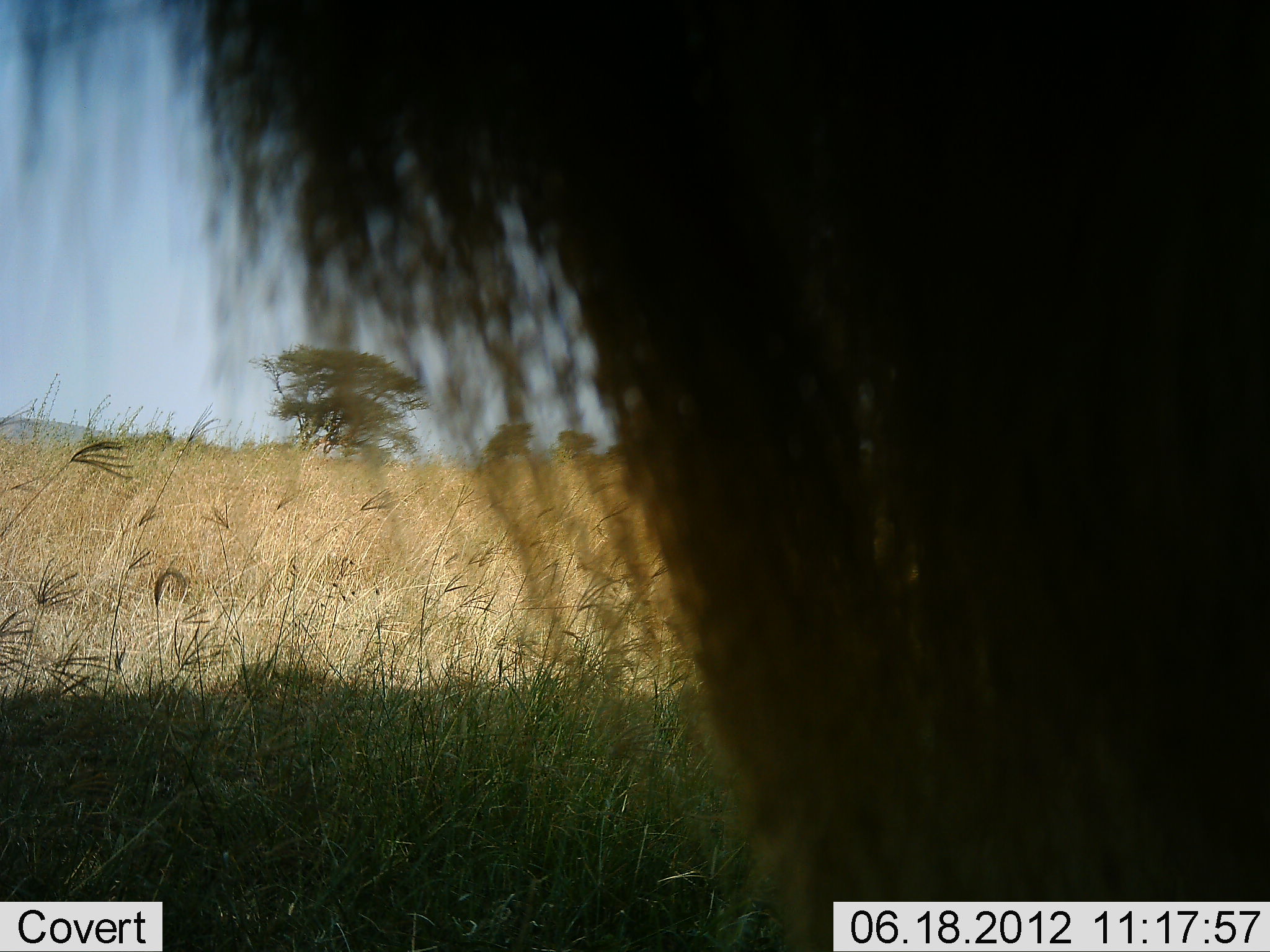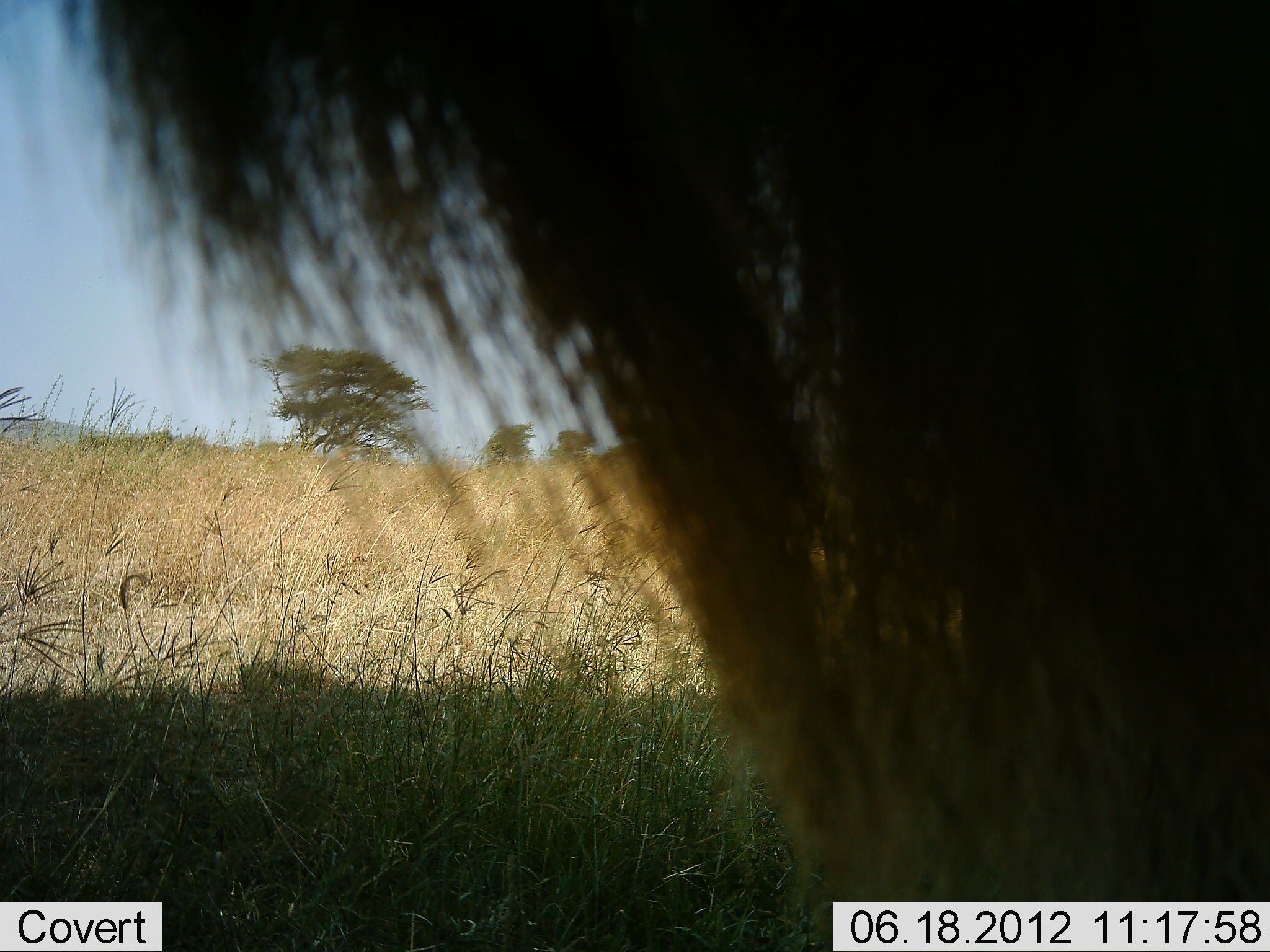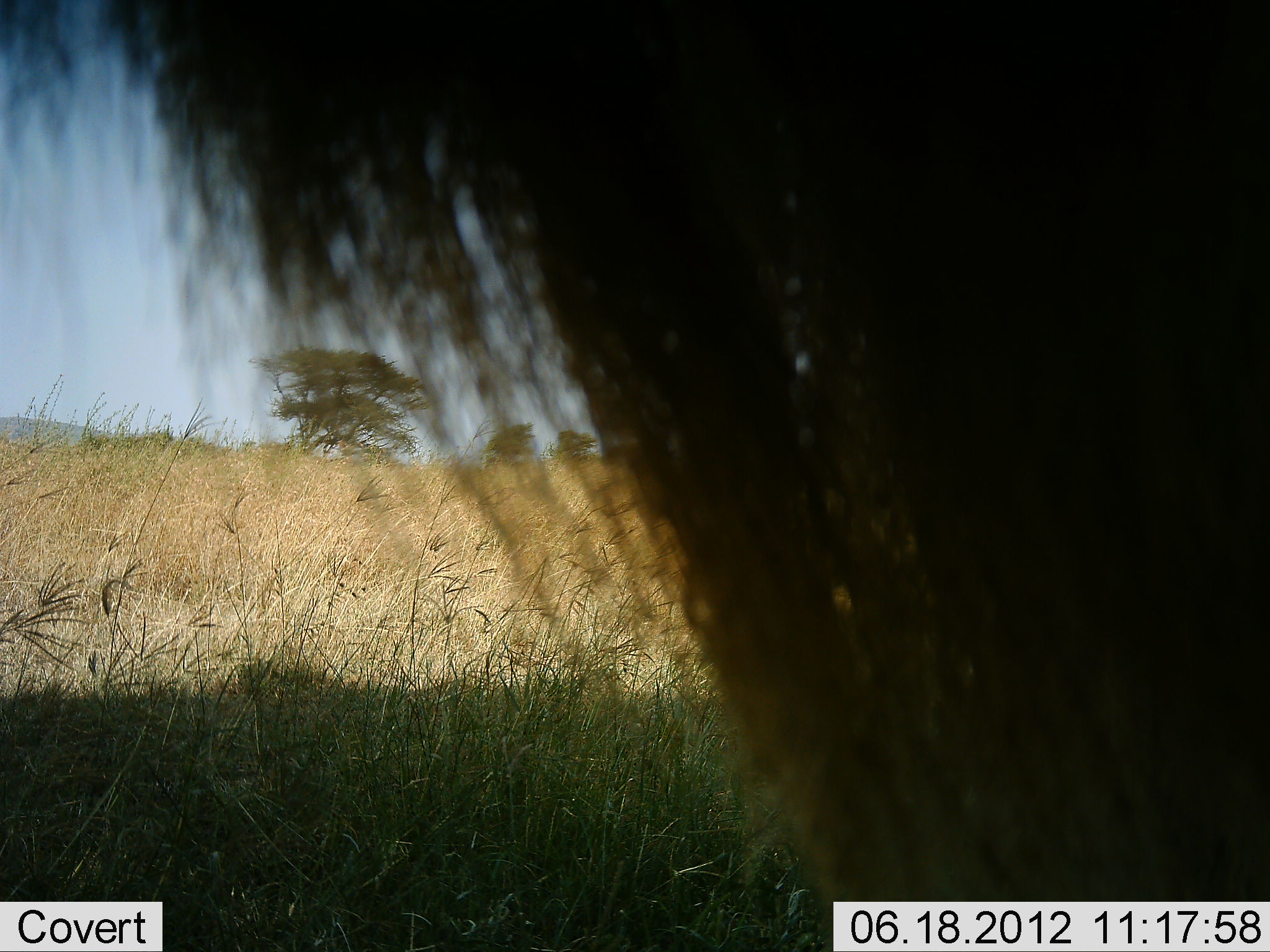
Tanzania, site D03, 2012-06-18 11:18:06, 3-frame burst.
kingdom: Animalia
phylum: Chordata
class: Mammalia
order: Artiodactyla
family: Bovidae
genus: Connochaetes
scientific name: Connochaetes taurinus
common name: blue wildebeest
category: wildebeest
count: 1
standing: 100%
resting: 0%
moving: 0%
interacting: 0%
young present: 0%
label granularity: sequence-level